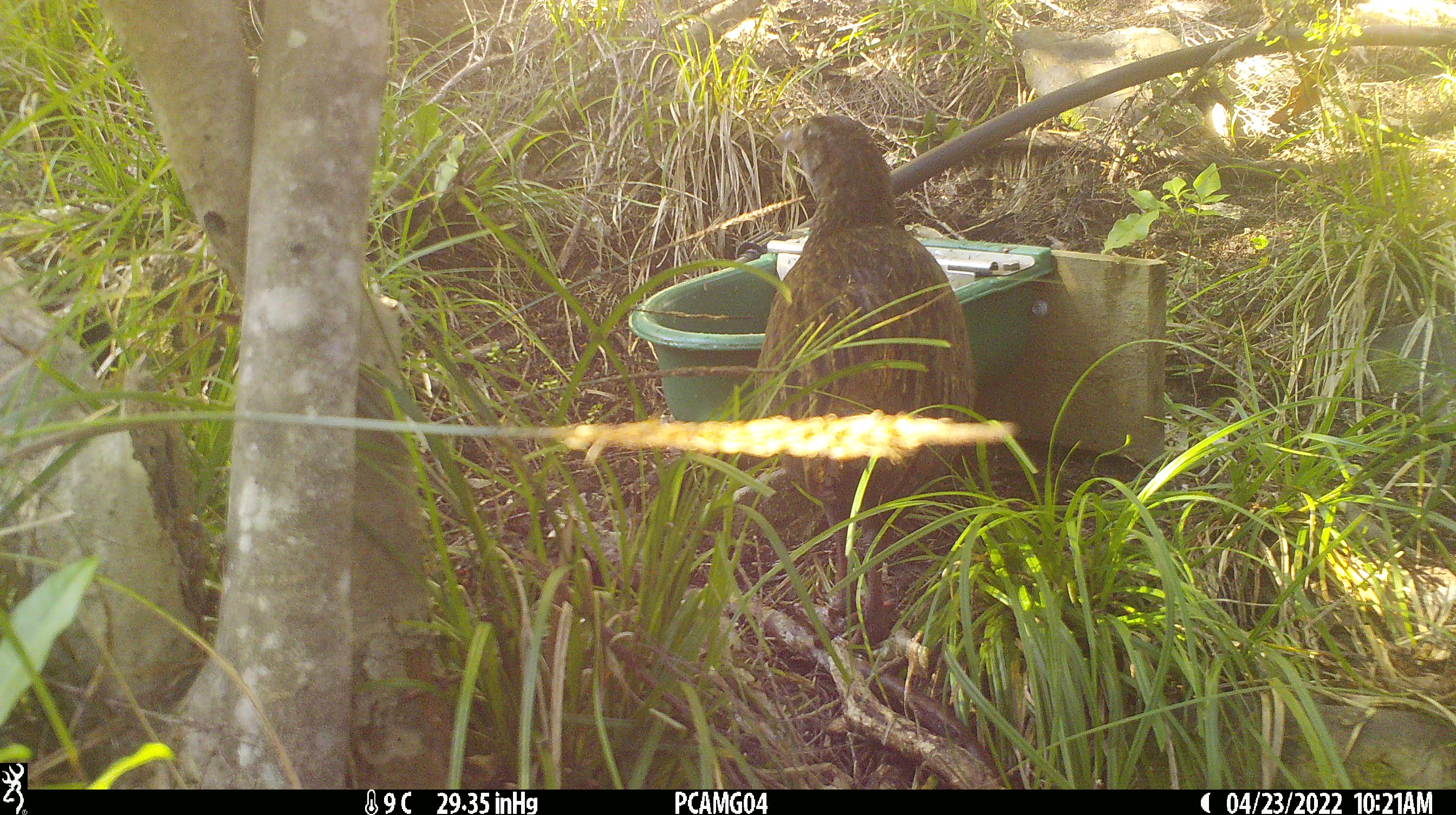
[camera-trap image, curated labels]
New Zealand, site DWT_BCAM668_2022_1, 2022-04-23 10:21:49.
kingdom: Animalia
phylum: Chordata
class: Aves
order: Gruiformes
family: Rallidae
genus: Gallirallus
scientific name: Gallirallus australis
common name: weka